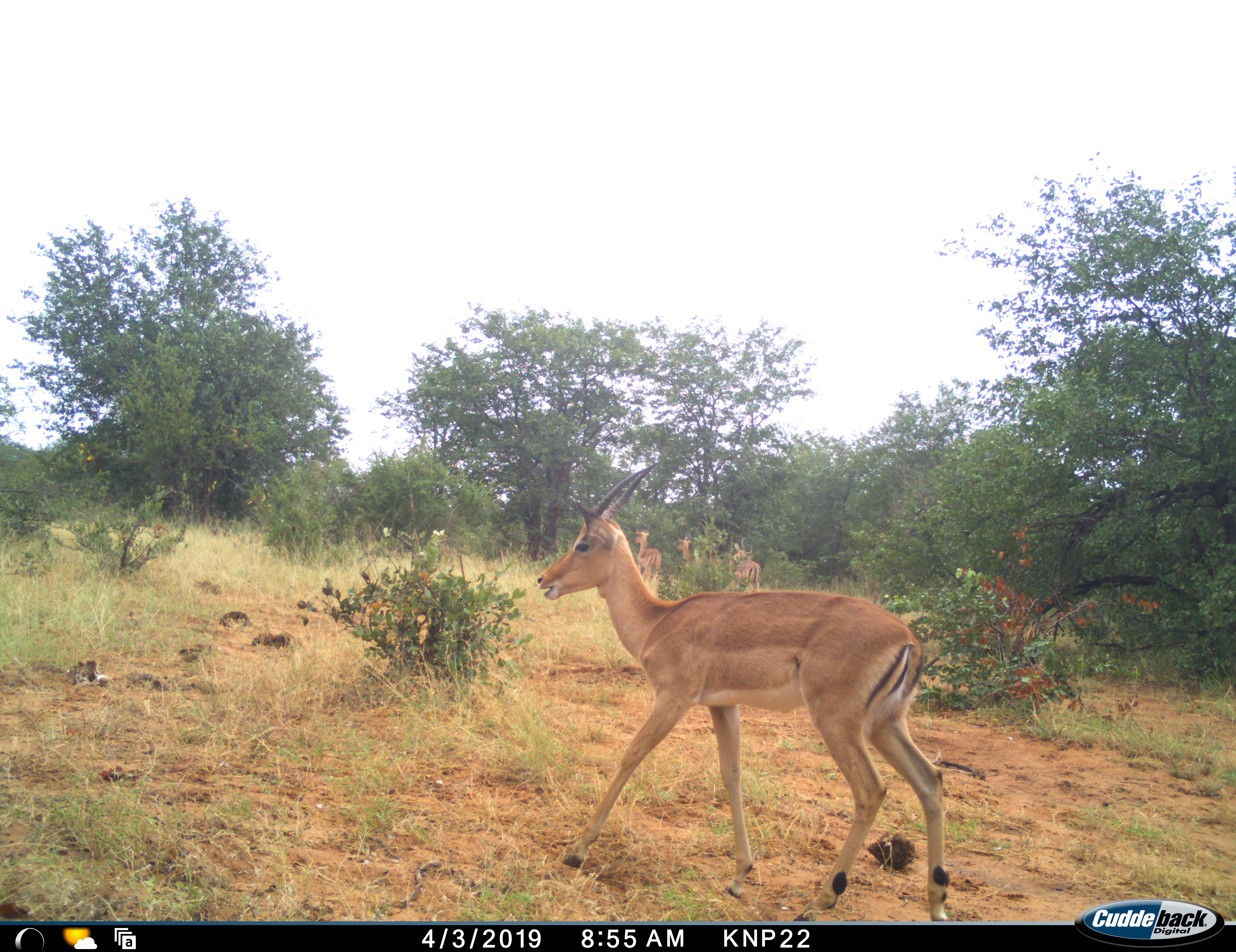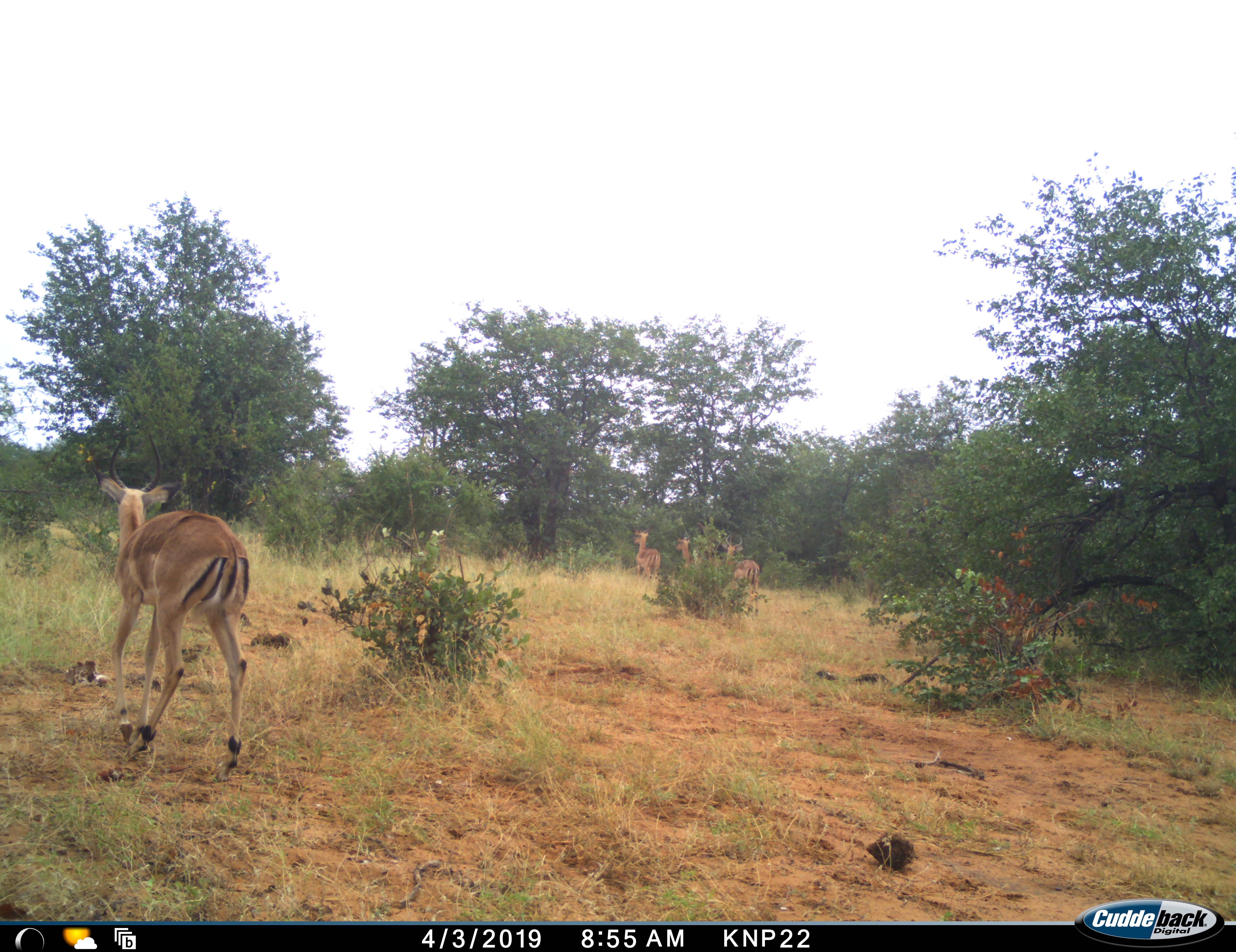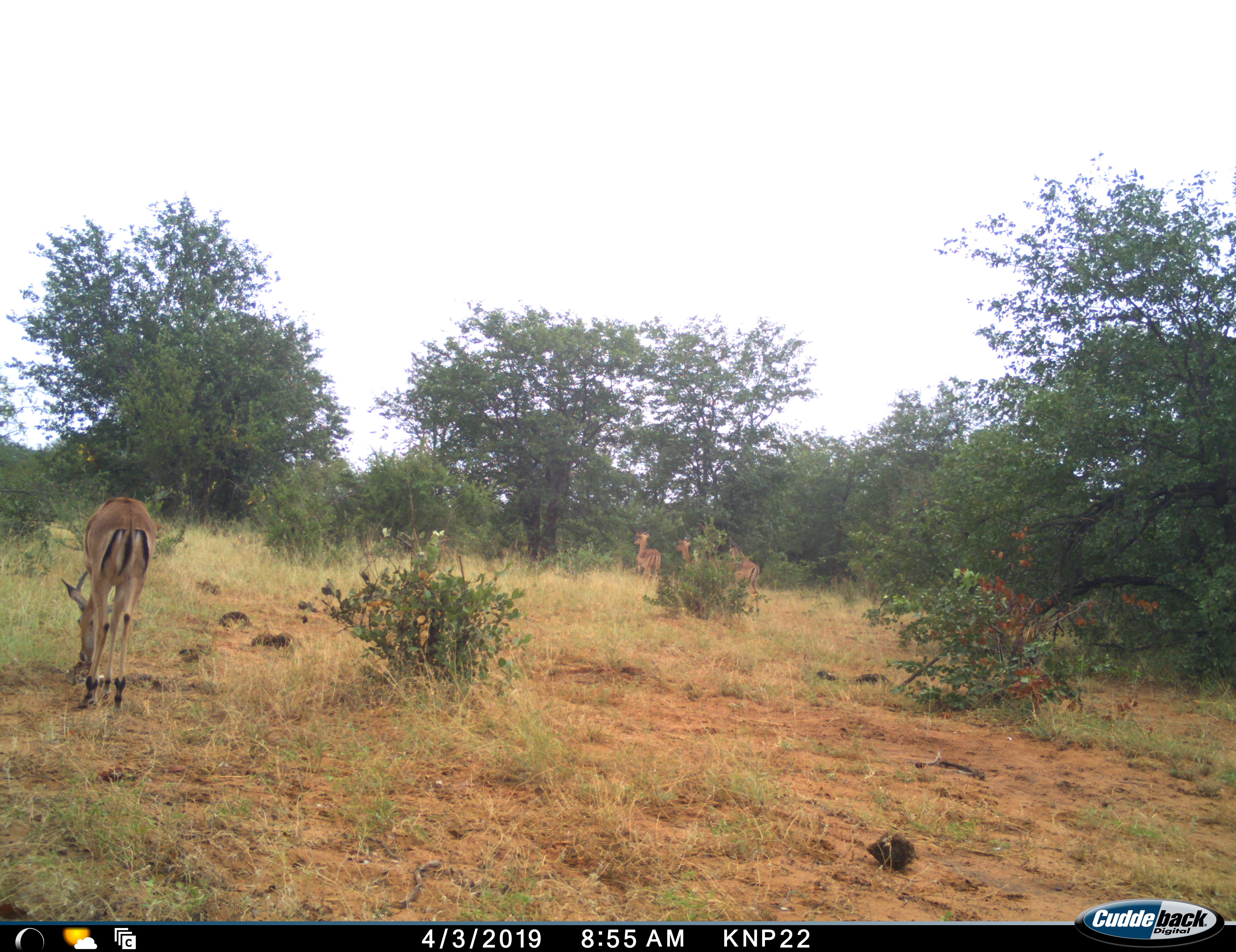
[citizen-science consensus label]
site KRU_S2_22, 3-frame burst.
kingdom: Animalia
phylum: Chordata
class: Mammalia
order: Artiodactyla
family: Bovidae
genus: Aepyceros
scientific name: Aepyceros melampus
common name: impala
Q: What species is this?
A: Impala (Aepyceros melampus).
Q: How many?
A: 4.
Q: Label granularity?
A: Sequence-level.